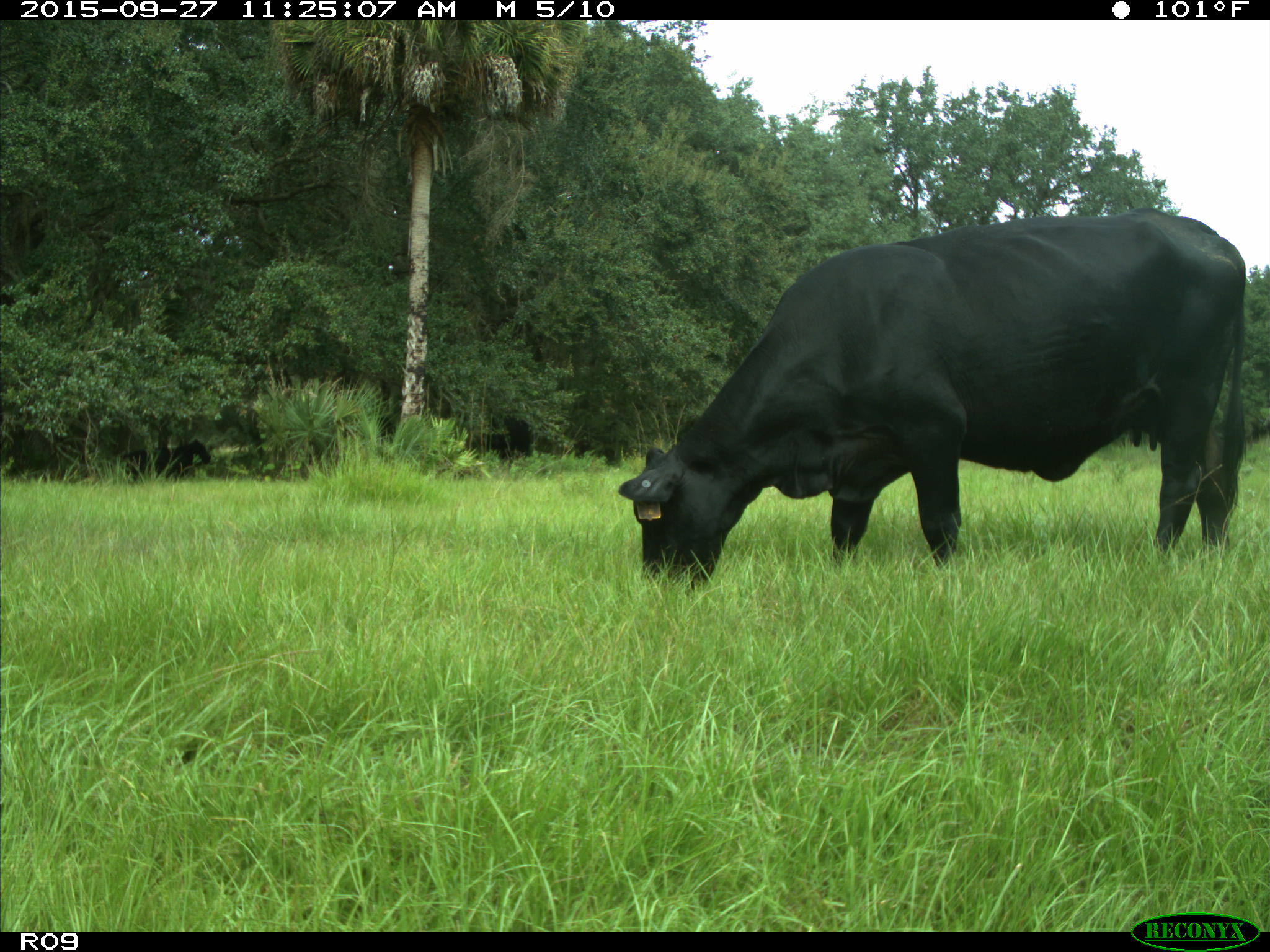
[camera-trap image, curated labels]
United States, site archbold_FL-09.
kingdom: Animalia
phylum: Chordata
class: Mammalia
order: Artiodactyla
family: Bovidae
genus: Bos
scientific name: Bos taurus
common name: domestic cow